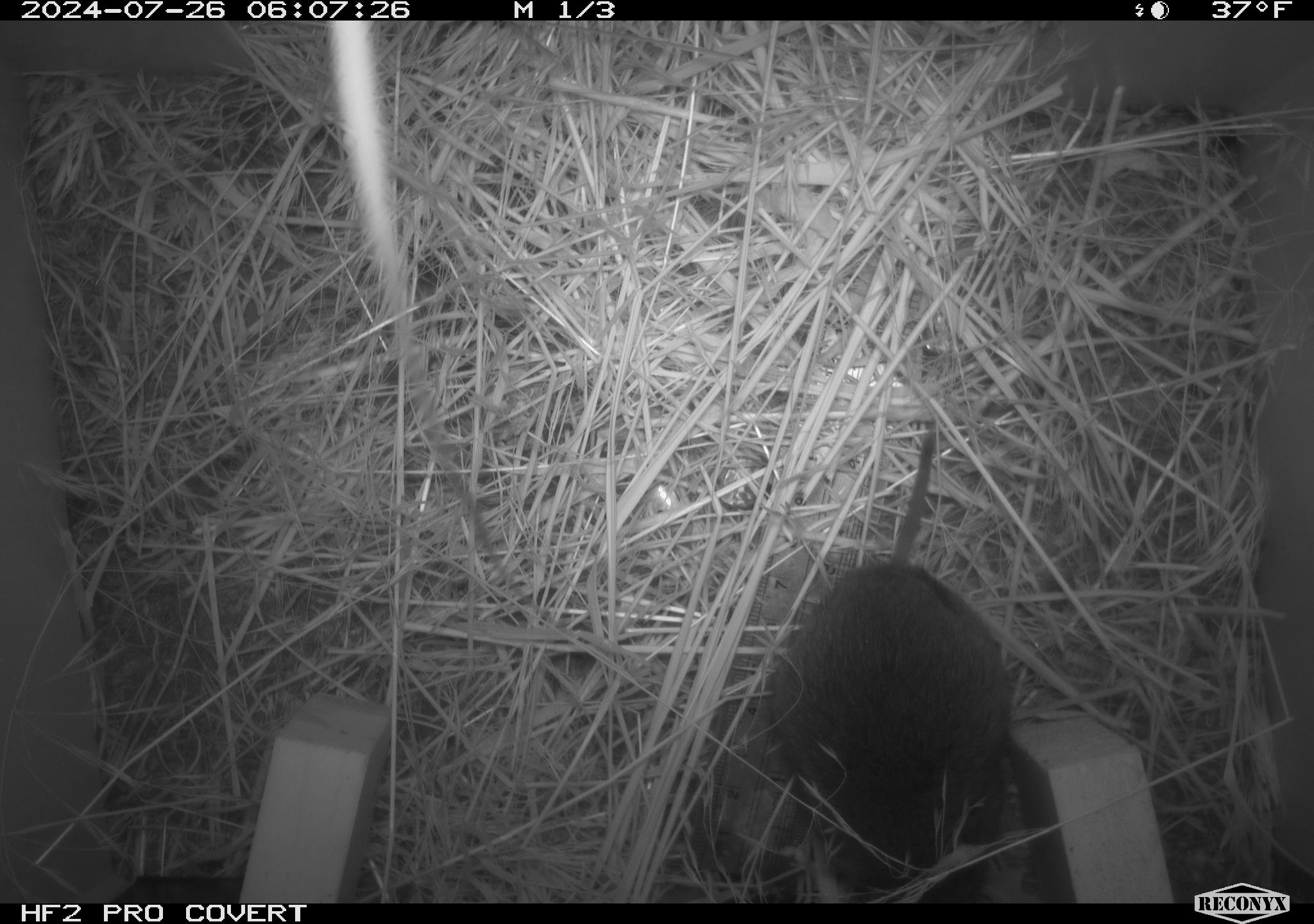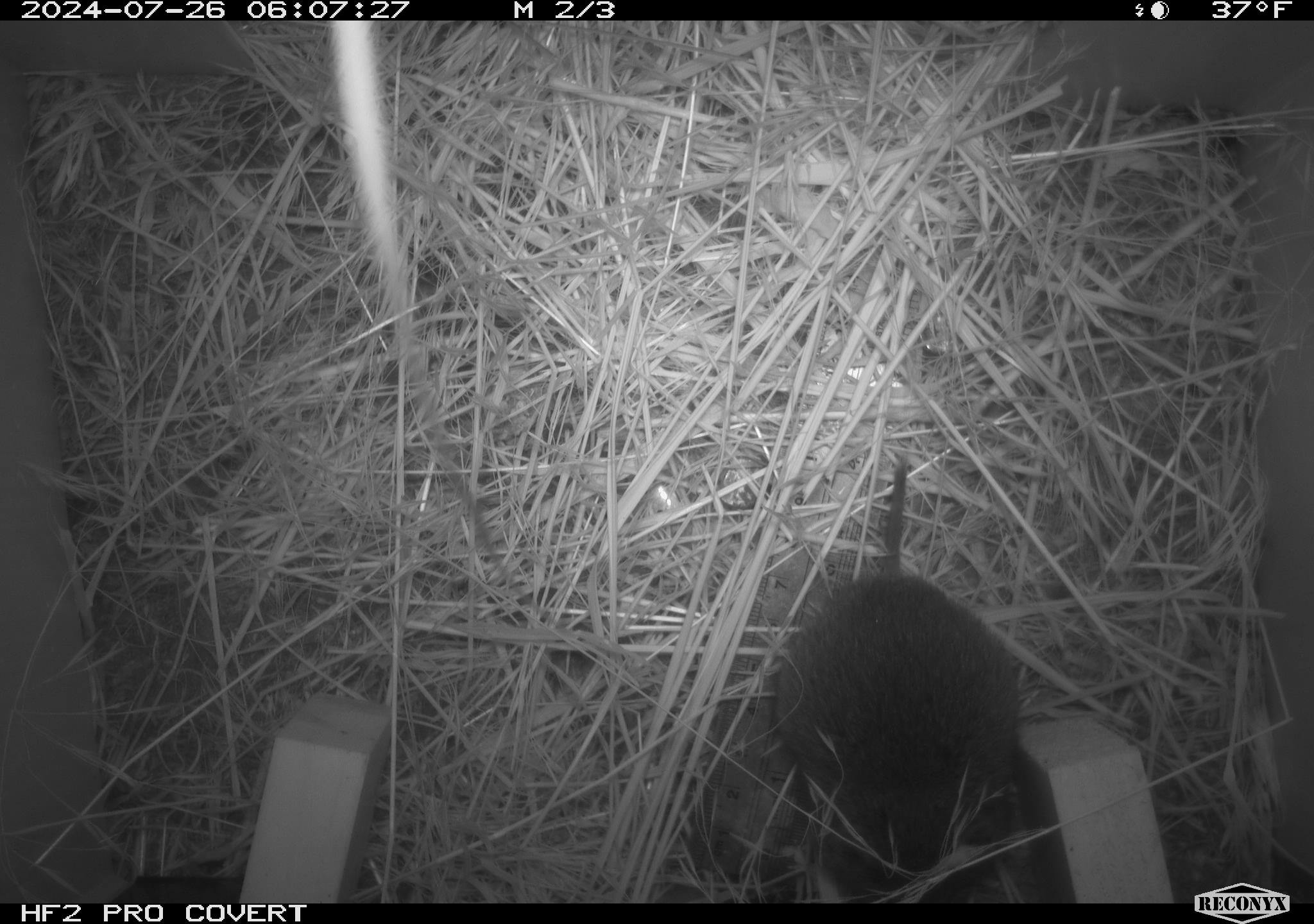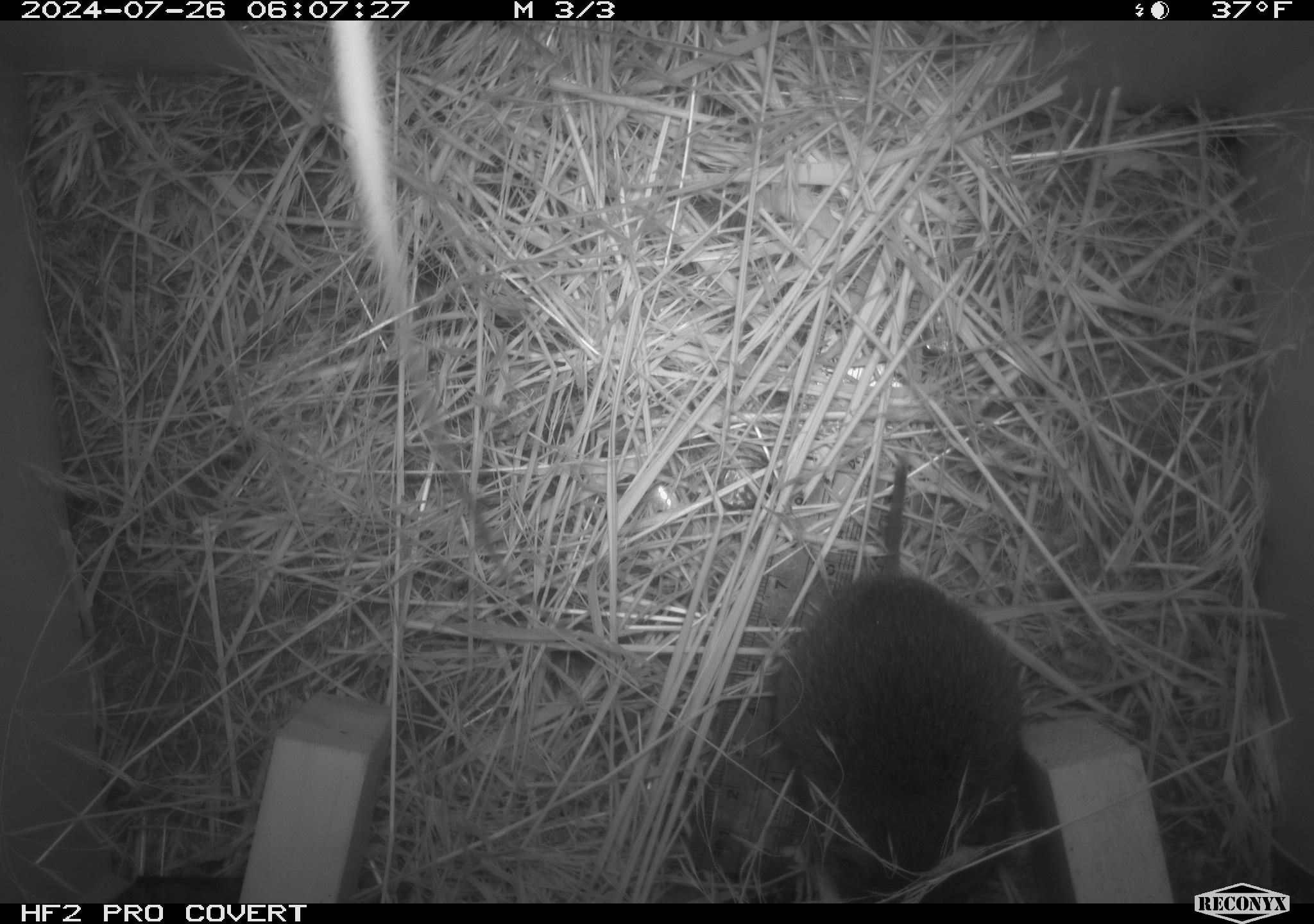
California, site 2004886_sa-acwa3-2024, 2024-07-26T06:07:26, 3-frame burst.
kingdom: Animalia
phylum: Chordata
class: Mammalia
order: Rodentia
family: Cricetidae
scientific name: Arvicolinae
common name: voles, lemmings, and muskrats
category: arvicolinae subfamily